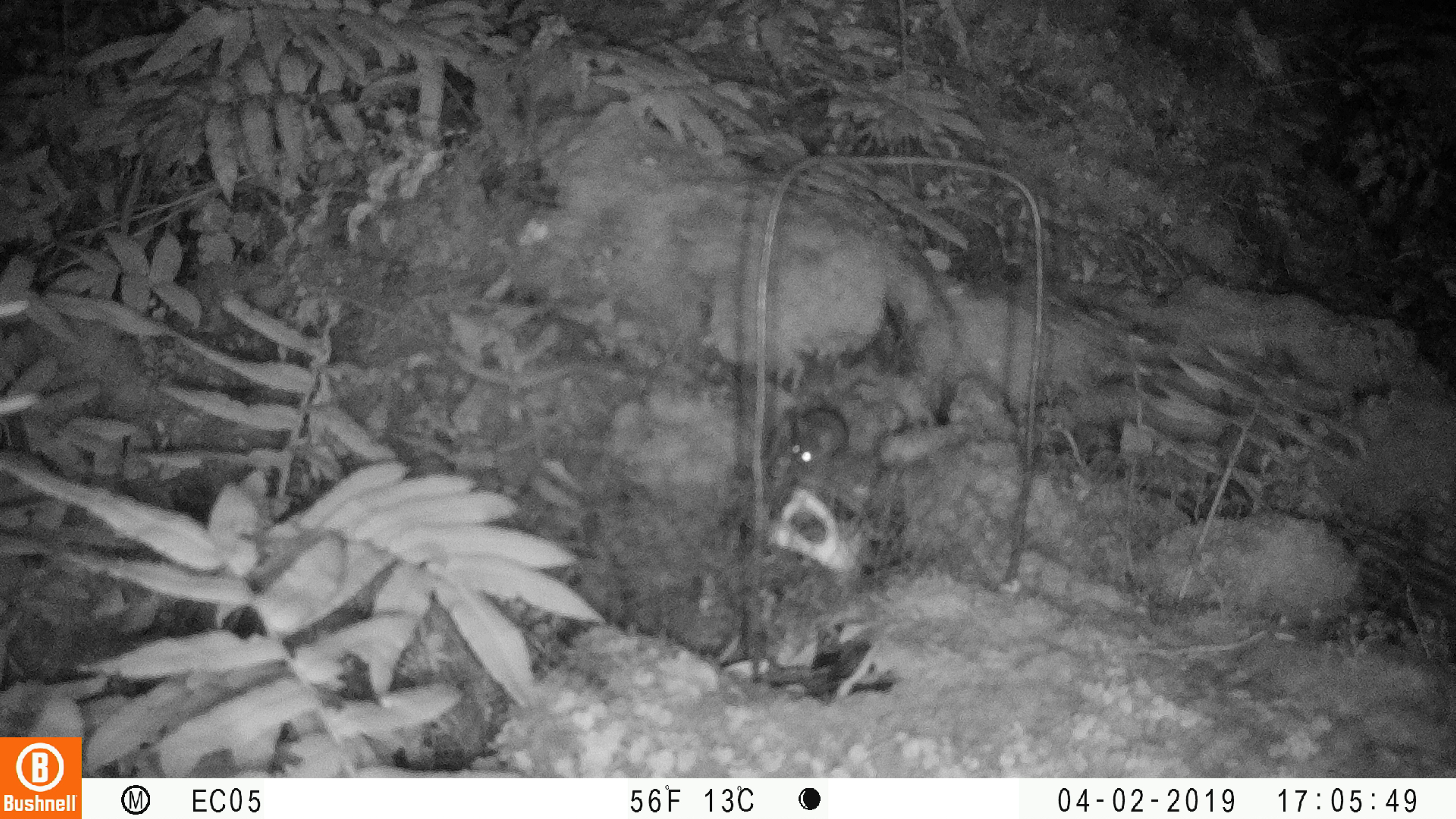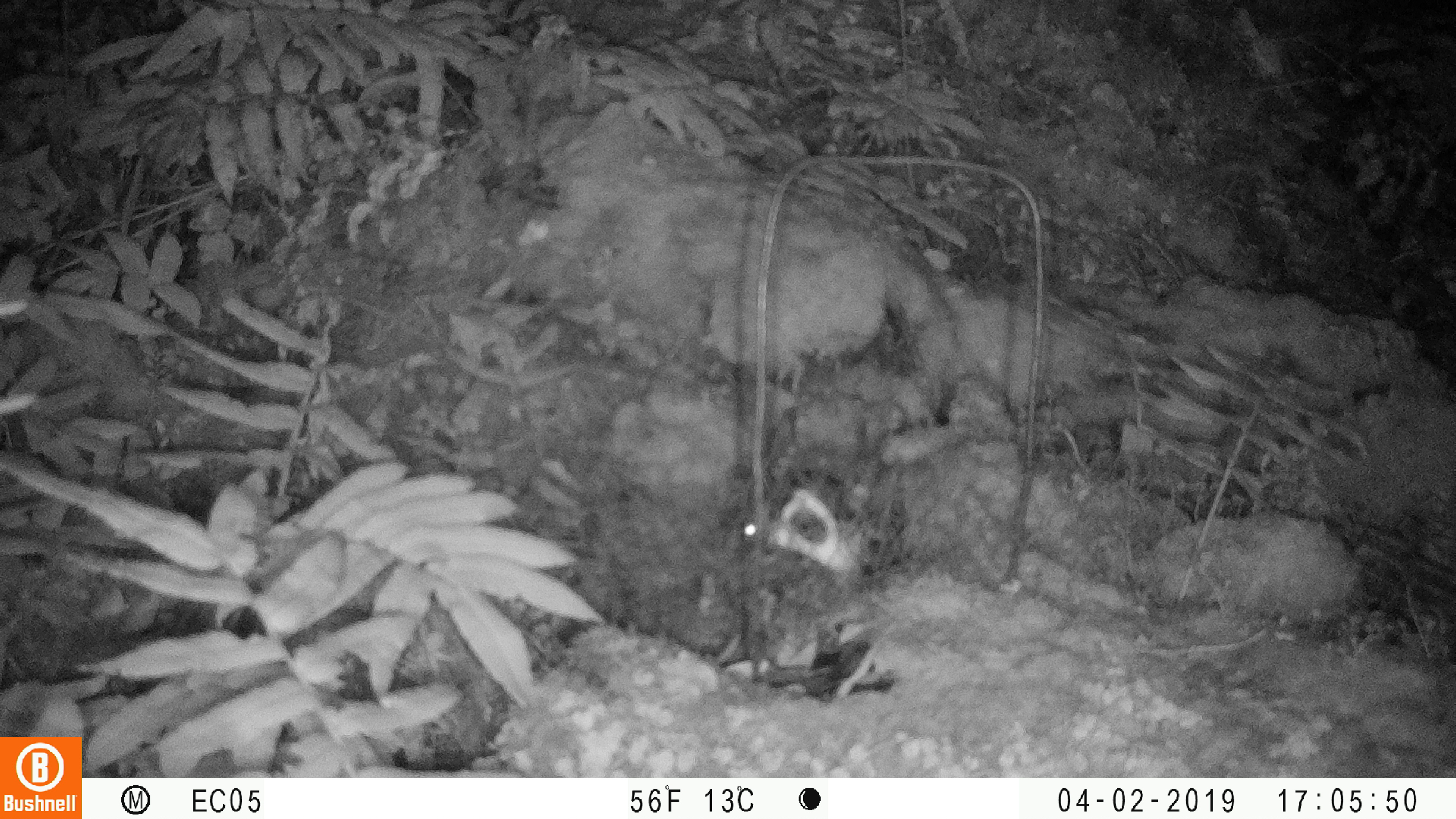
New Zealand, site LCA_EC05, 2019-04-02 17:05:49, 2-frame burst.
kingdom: Animalia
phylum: Chordata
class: Mammalia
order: Rodentia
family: Muridae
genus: Mus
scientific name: Mus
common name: mouse